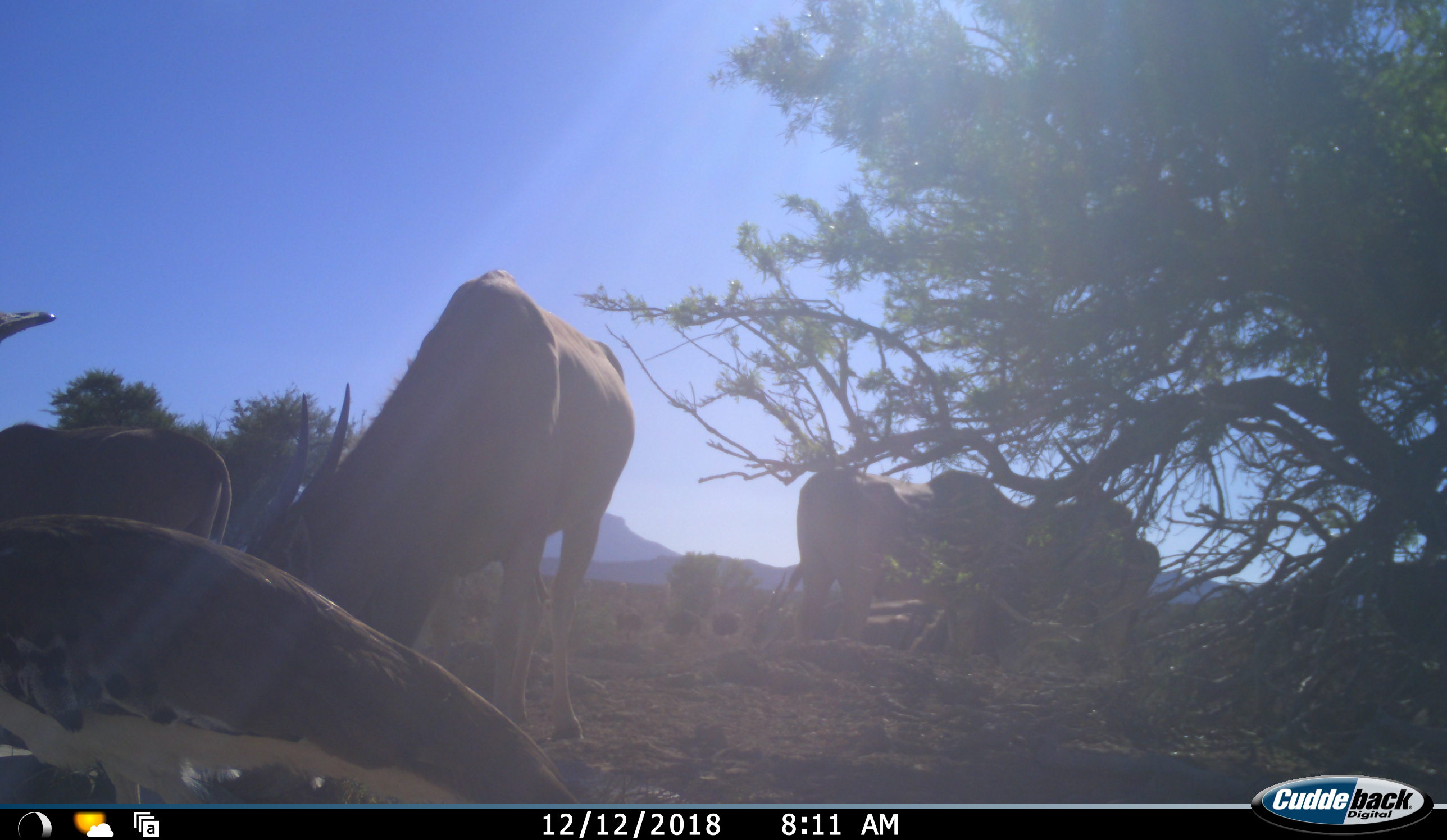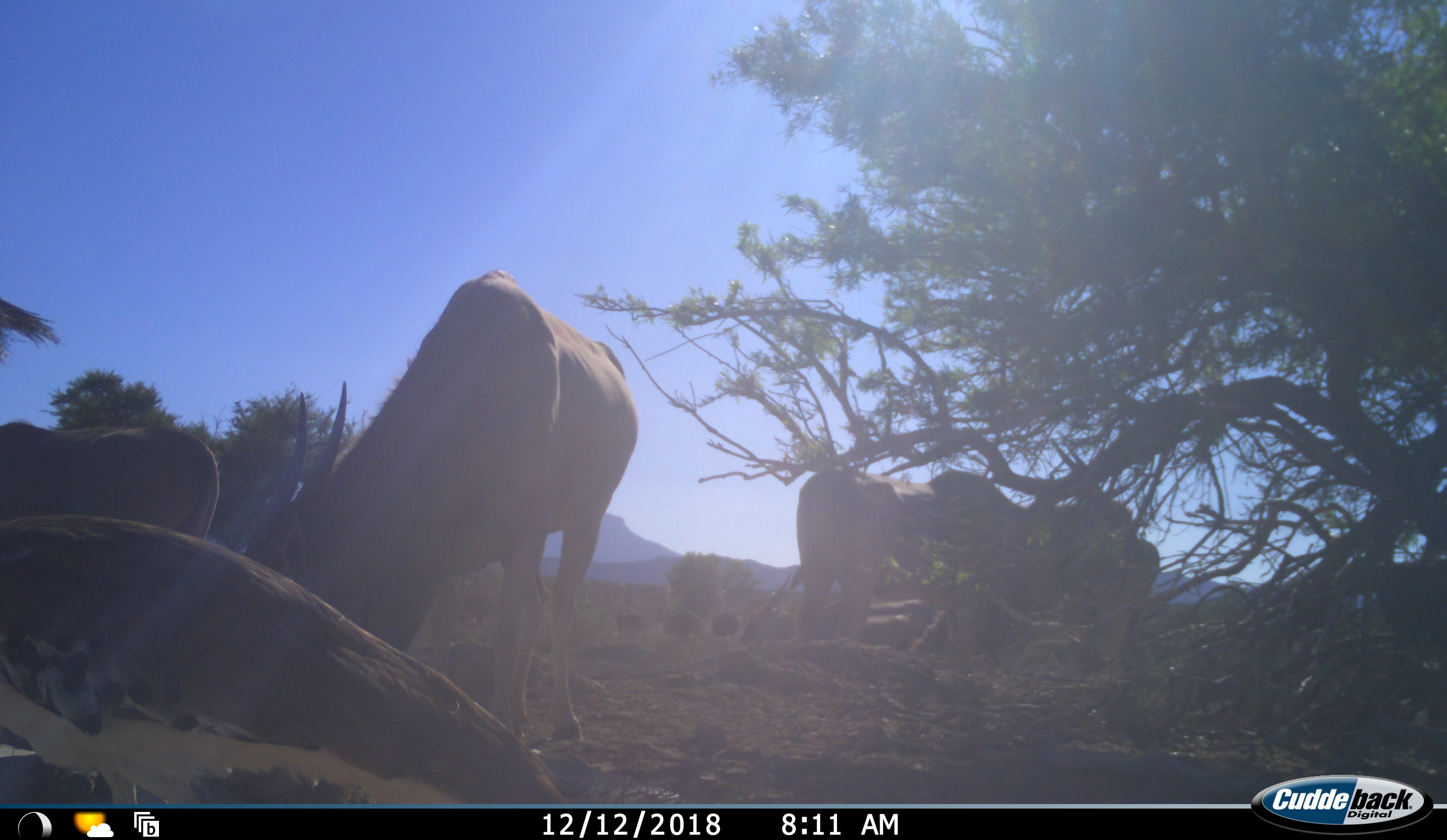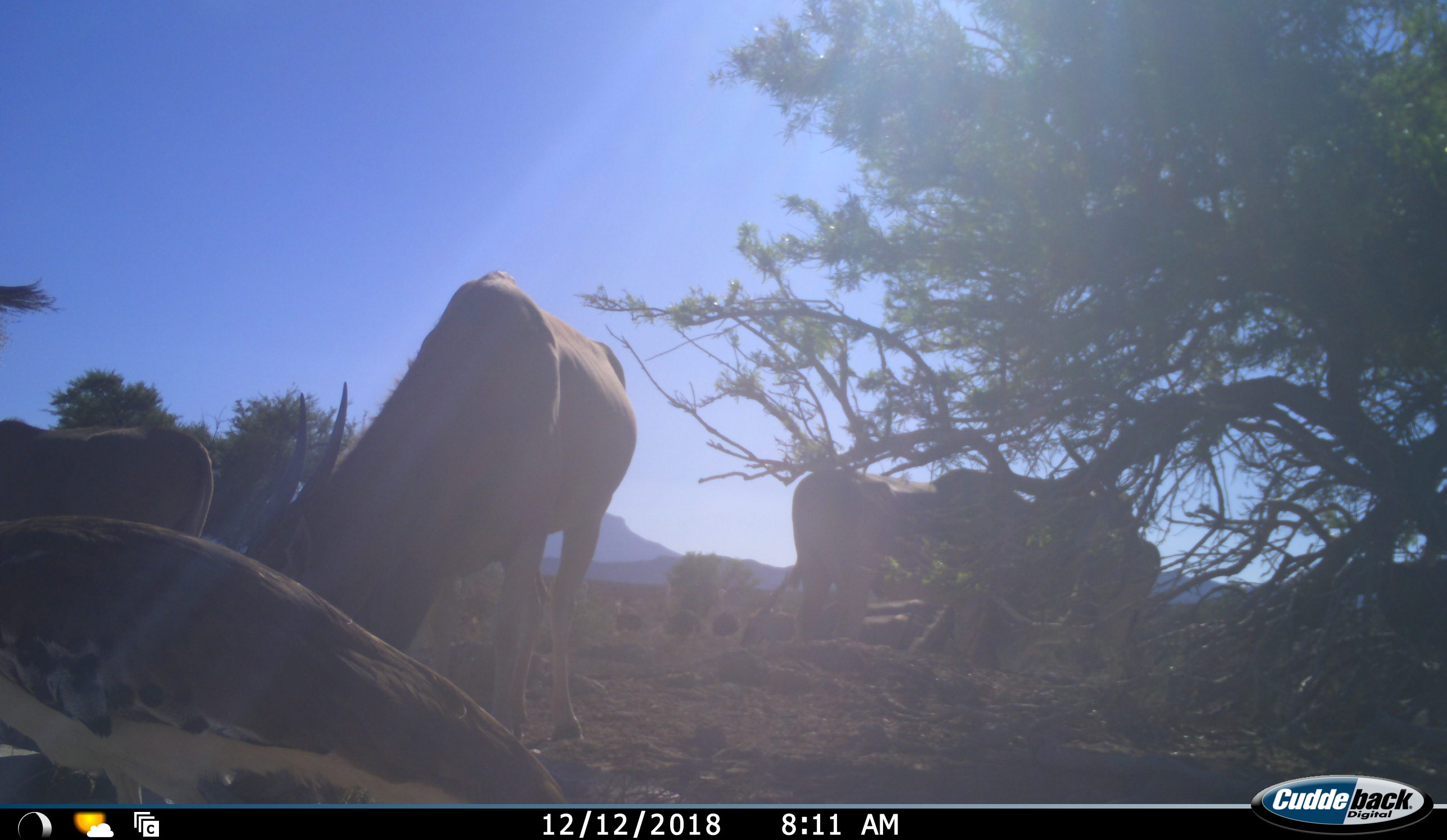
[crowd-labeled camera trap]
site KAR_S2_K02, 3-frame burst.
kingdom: Animalia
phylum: Chordata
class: Aves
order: Otidiformes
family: Otididae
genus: Ardeotis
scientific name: Ardeotis kori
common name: kori bustard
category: bustardkori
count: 1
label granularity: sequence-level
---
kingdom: Animalia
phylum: Chordata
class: Mammalia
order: Artiodactyla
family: Bovidae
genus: Tragelaphus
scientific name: Tragelaphus oryx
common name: eland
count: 4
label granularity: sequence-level